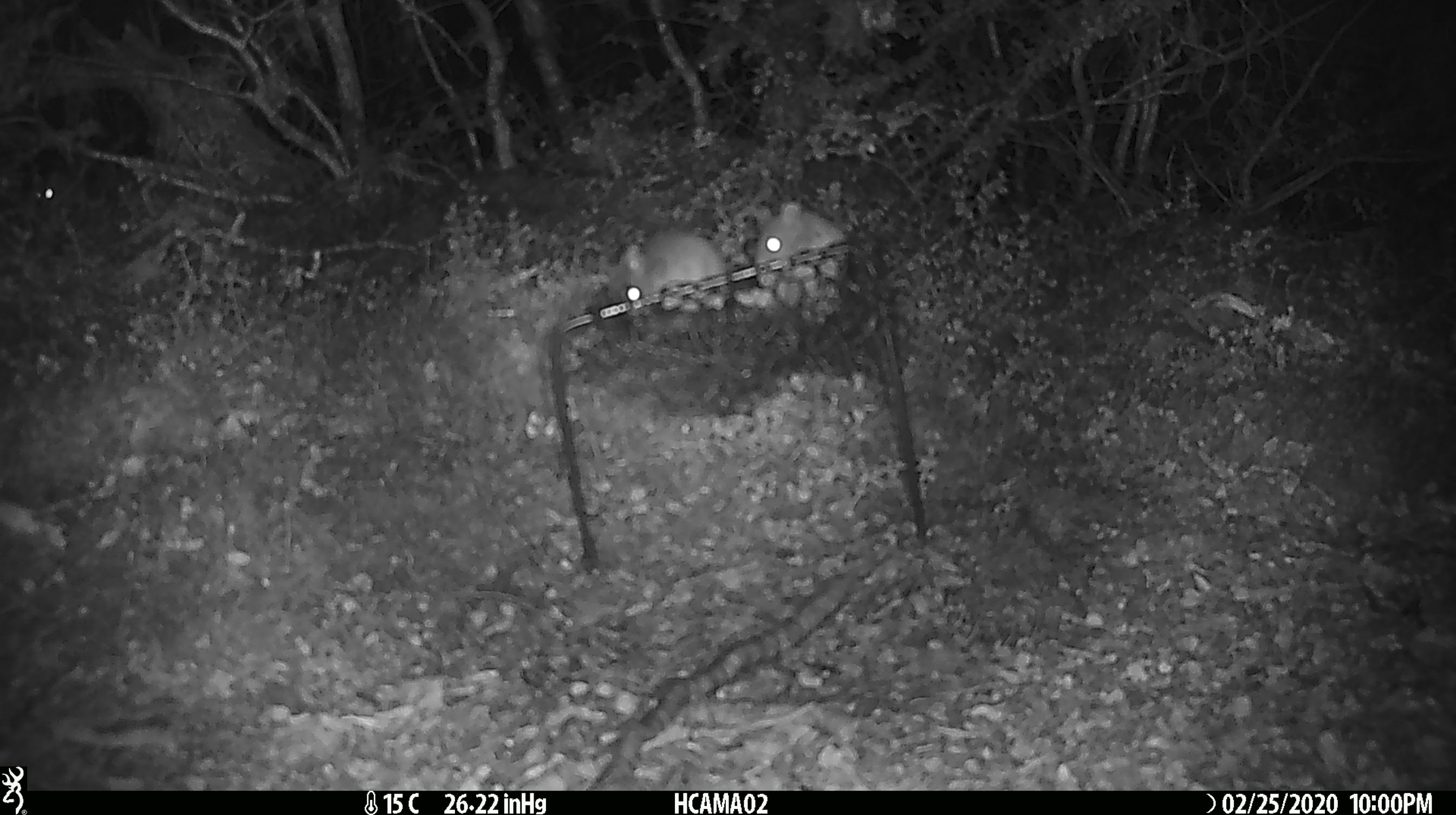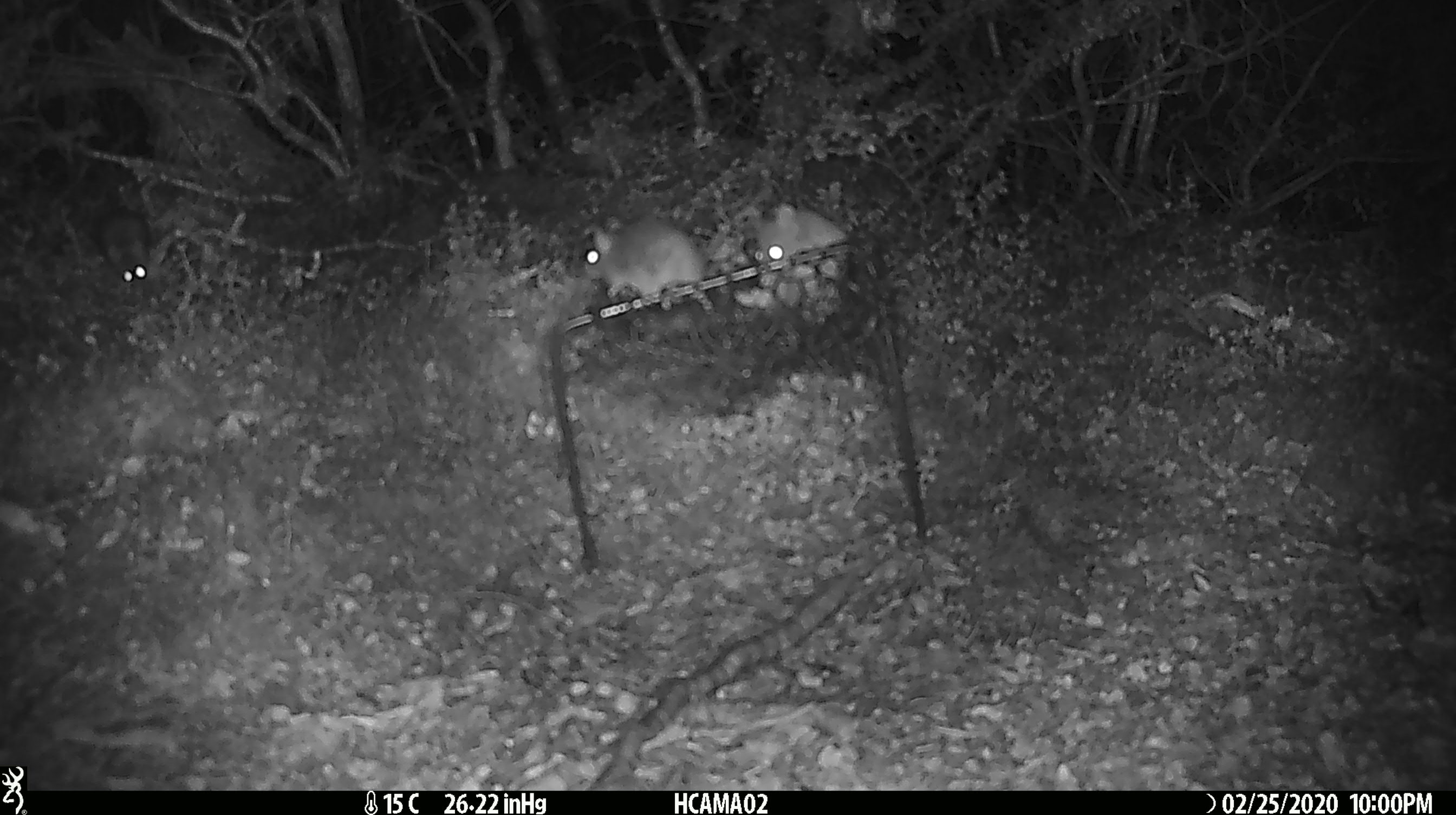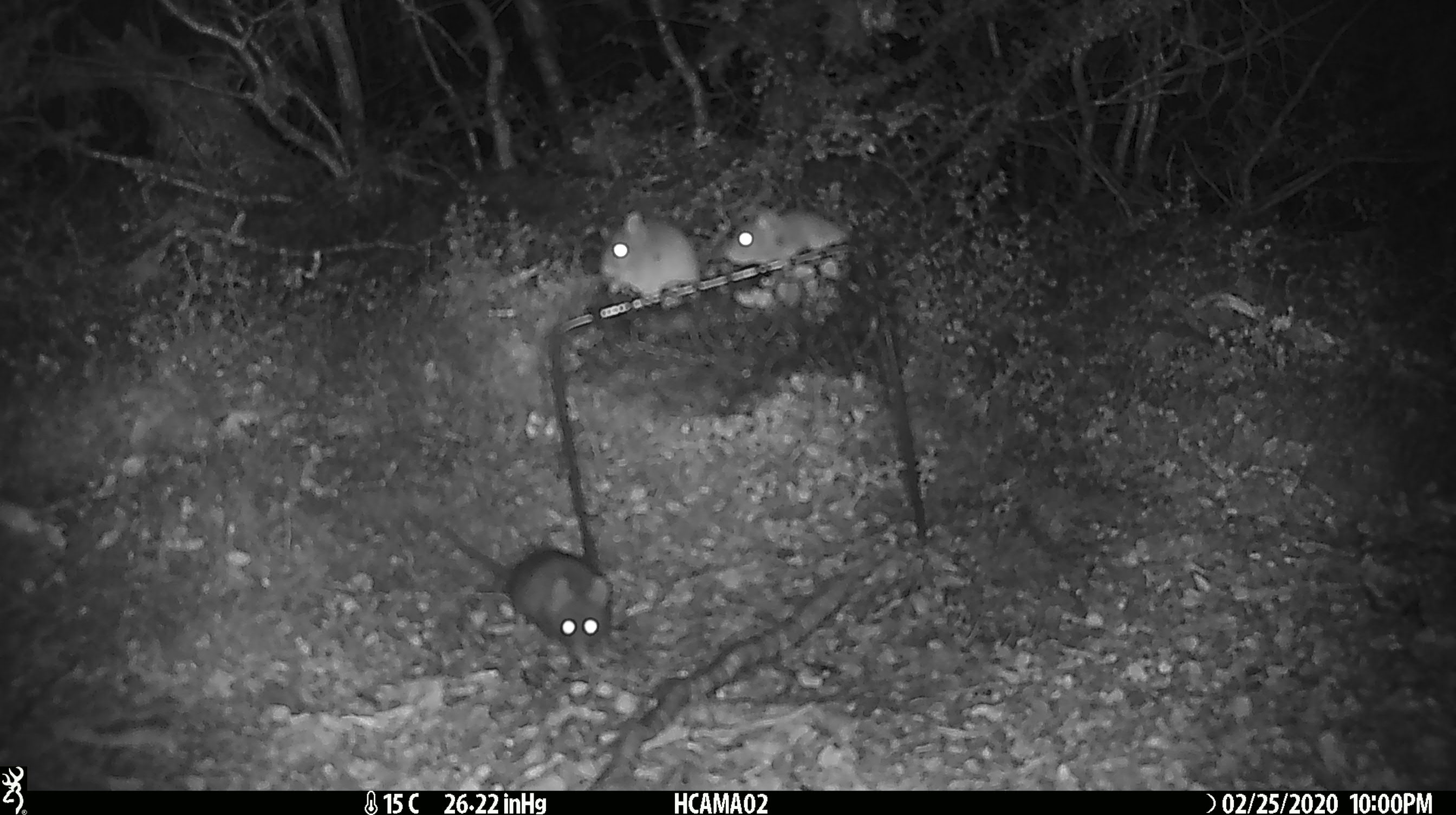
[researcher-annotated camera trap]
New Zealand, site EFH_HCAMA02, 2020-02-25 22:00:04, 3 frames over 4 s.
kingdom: Animalia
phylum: Chordata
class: Mammalia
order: Rodentia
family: Muridae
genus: Mus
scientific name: Mus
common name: mouse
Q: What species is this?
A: Mouse (Mus).